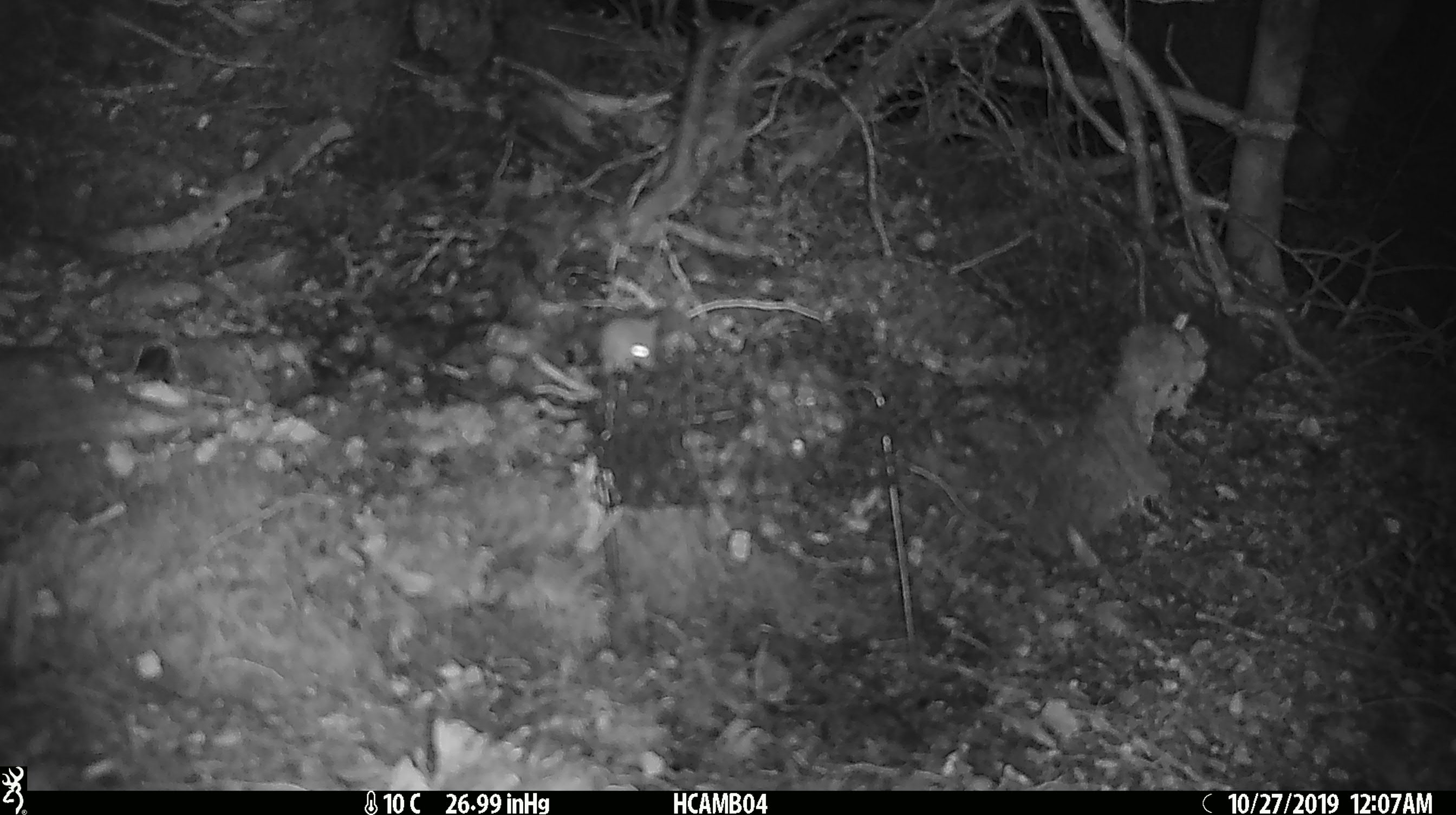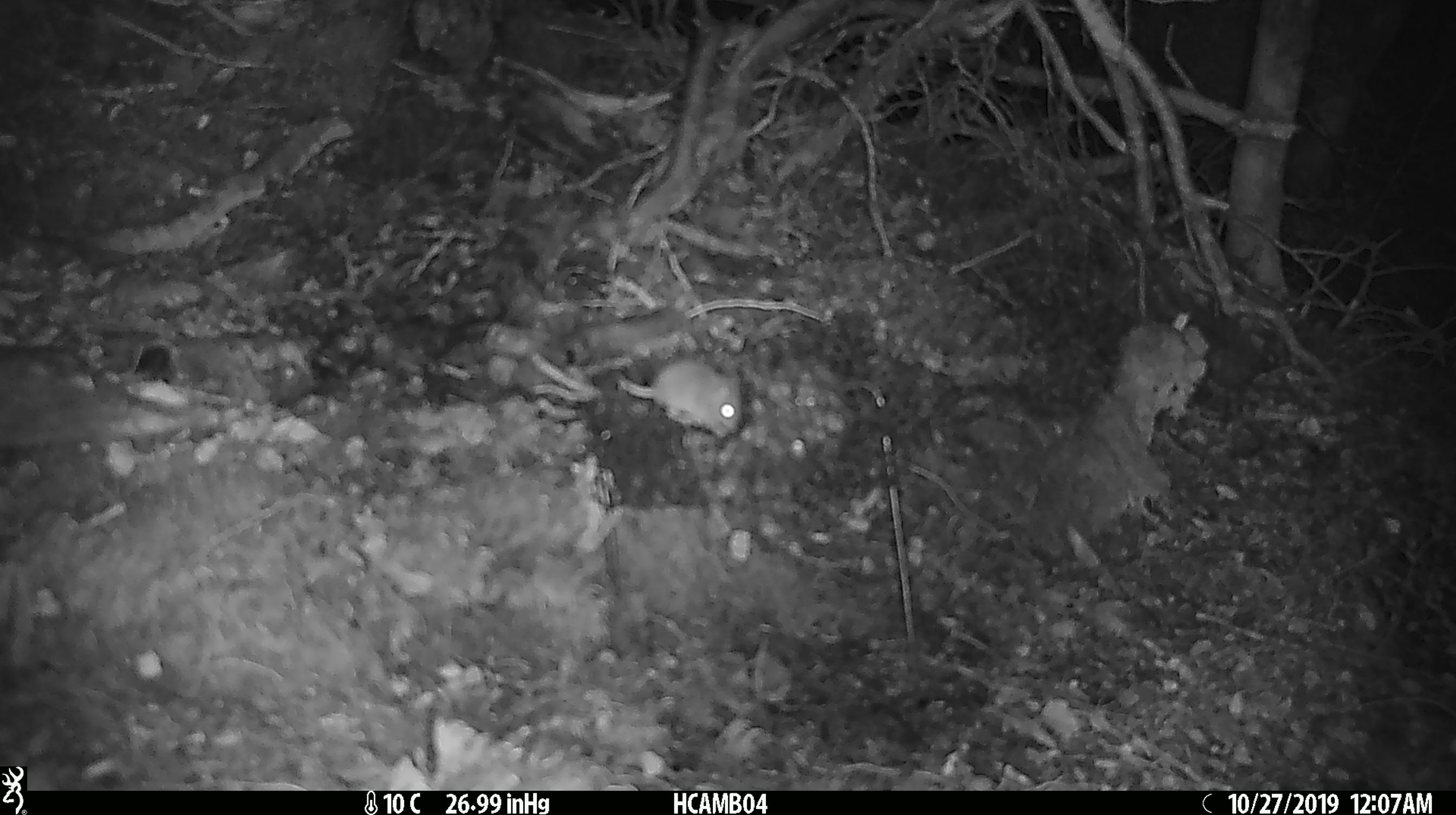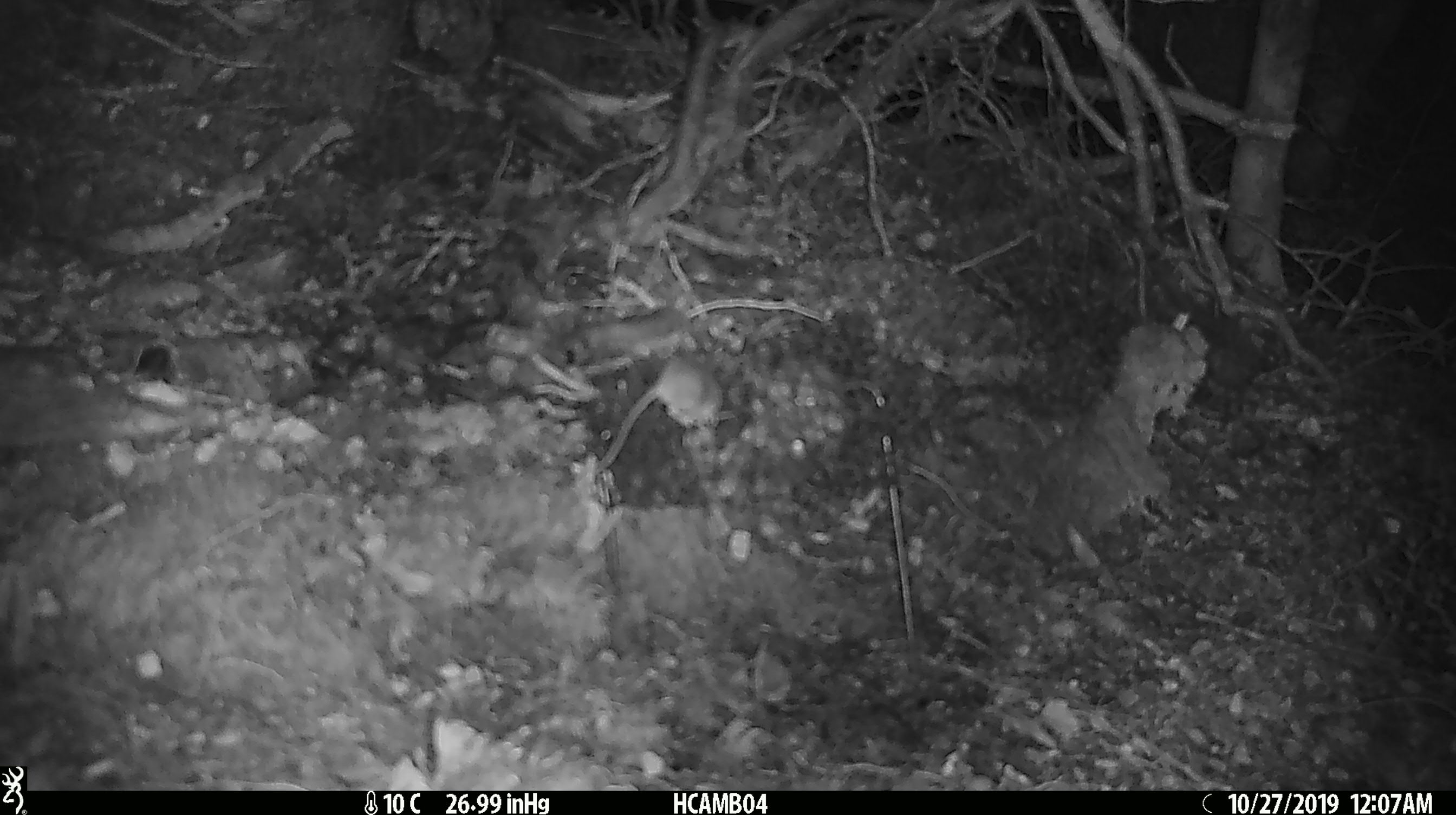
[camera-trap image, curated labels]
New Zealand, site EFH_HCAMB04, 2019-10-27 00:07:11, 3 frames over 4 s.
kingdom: Animalia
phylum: Chordata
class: Mammalia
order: Rodentia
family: Muridae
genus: Mus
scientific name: Mus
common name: mouse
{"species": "mouse (Mus)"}